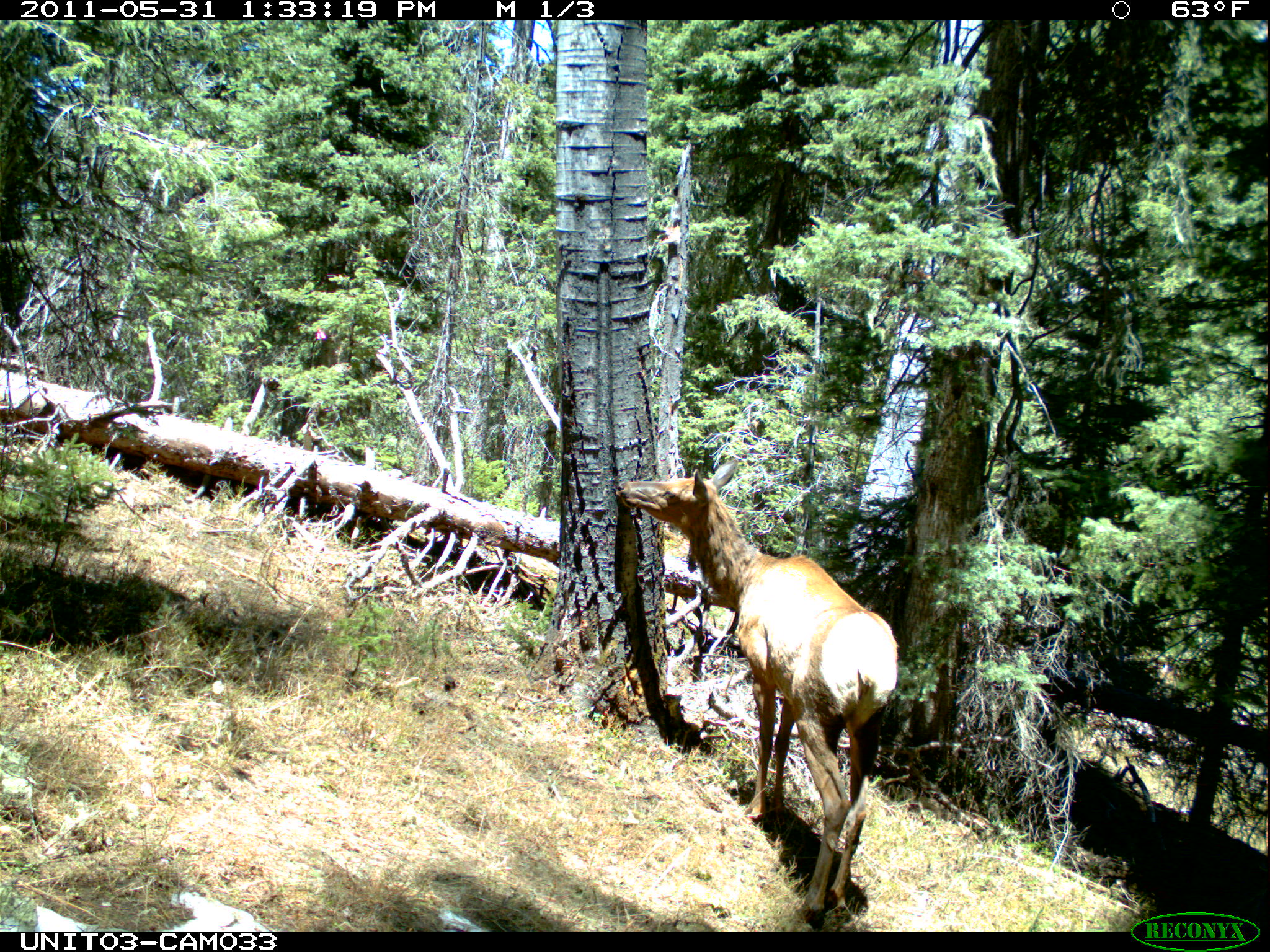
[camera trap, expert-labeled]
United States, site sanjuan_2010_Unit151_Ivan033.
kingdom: Animalia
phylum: Chordata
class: Mammalia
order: Artiodactyla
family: Cervidae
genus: Cervus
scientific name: Cervus elaphus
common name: red deer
Cervus elaphus (red deer).